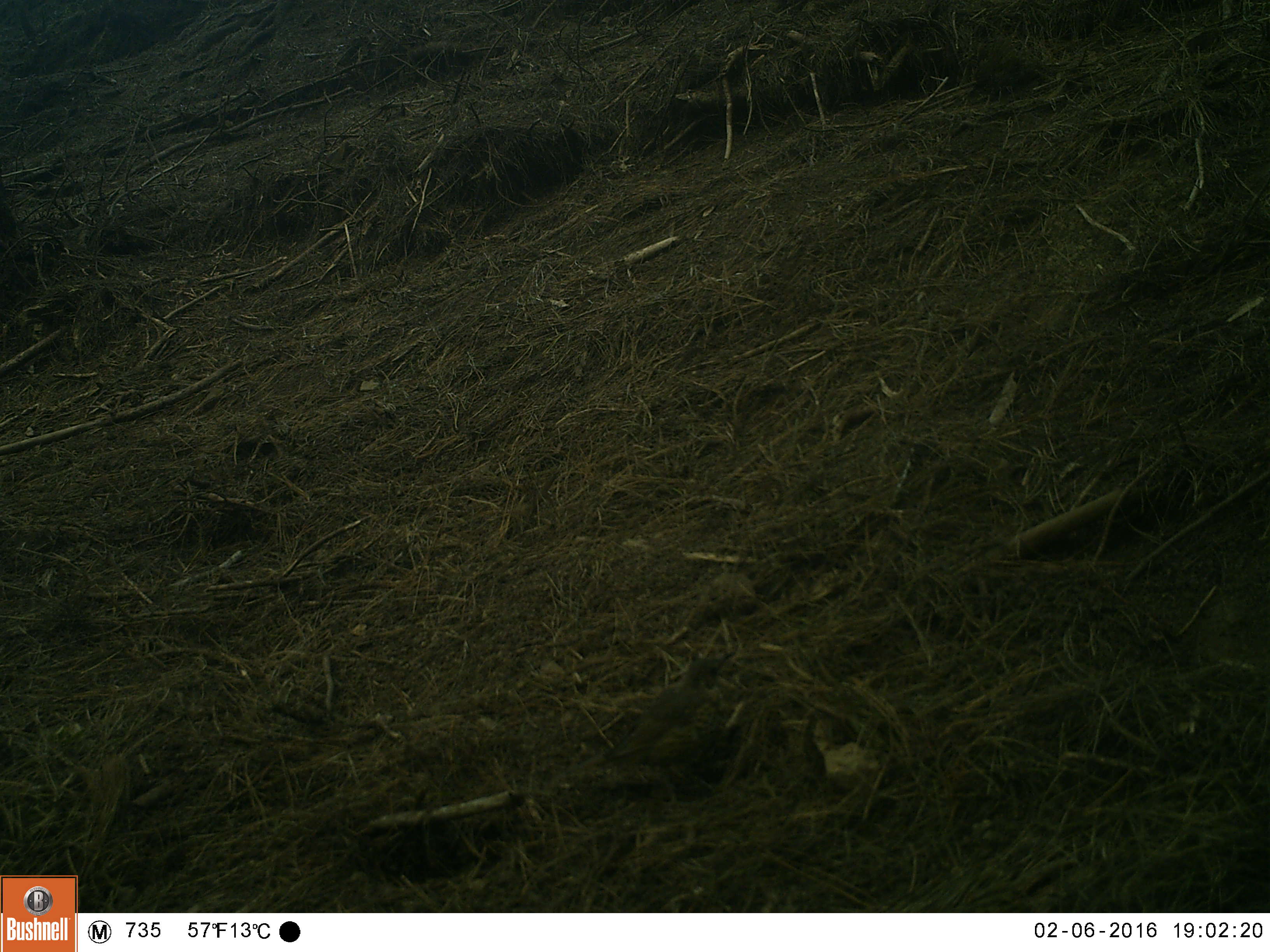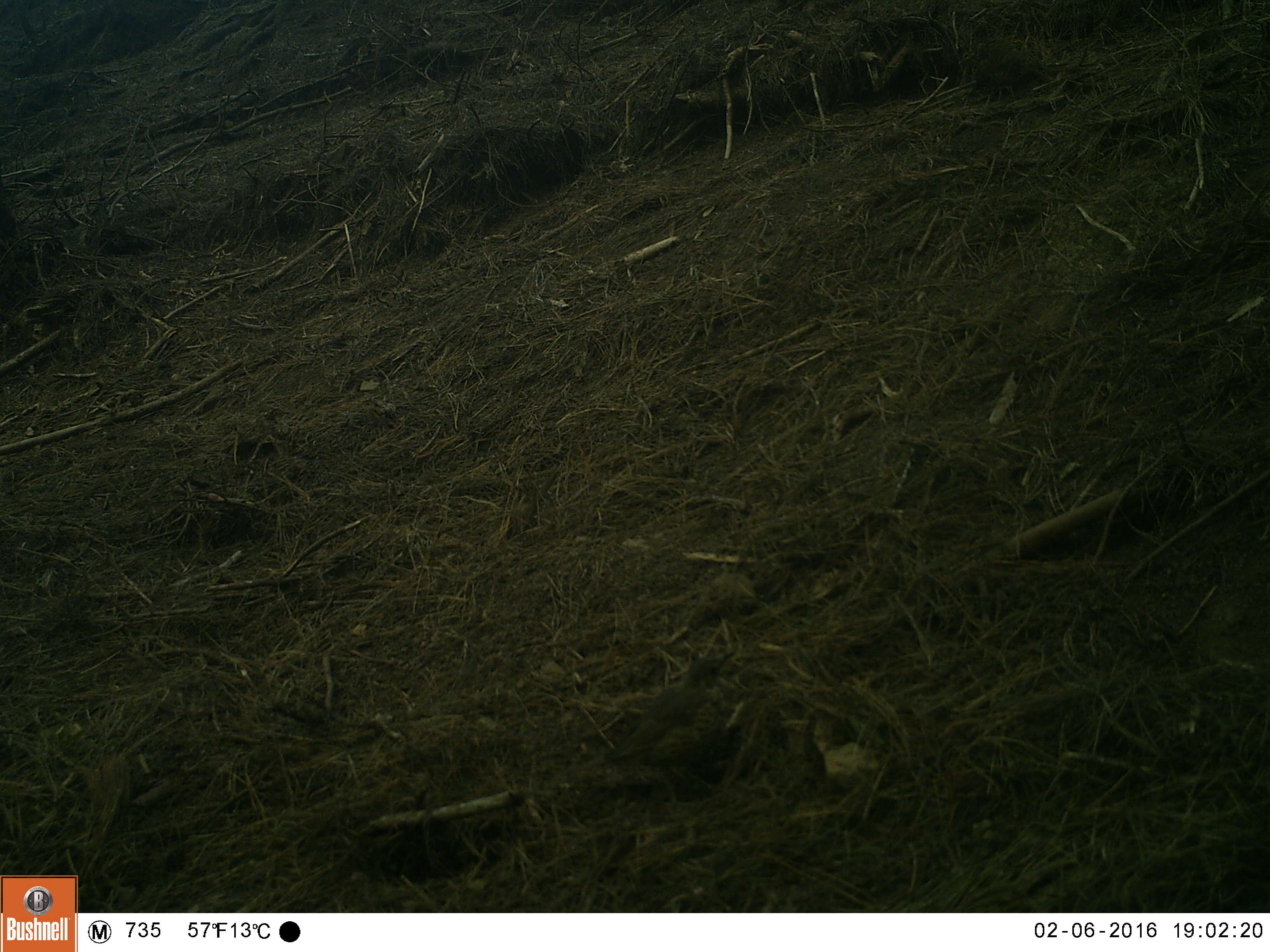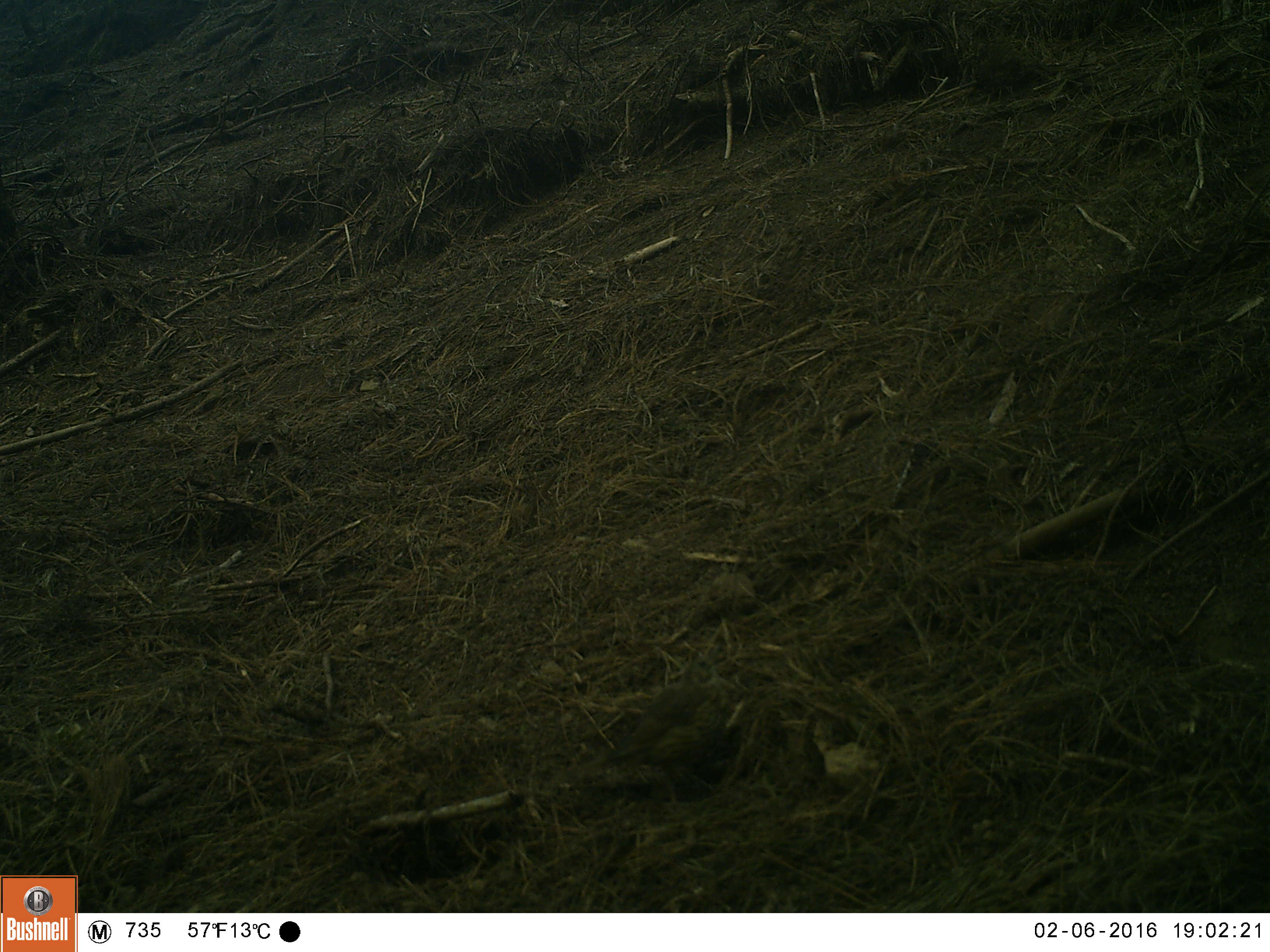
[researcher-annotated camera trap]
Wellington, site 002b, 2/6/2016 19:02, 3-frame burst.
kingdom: Animalia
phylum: Chordata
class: Aves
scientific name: Aves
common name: bird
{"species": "bird (Aves)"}